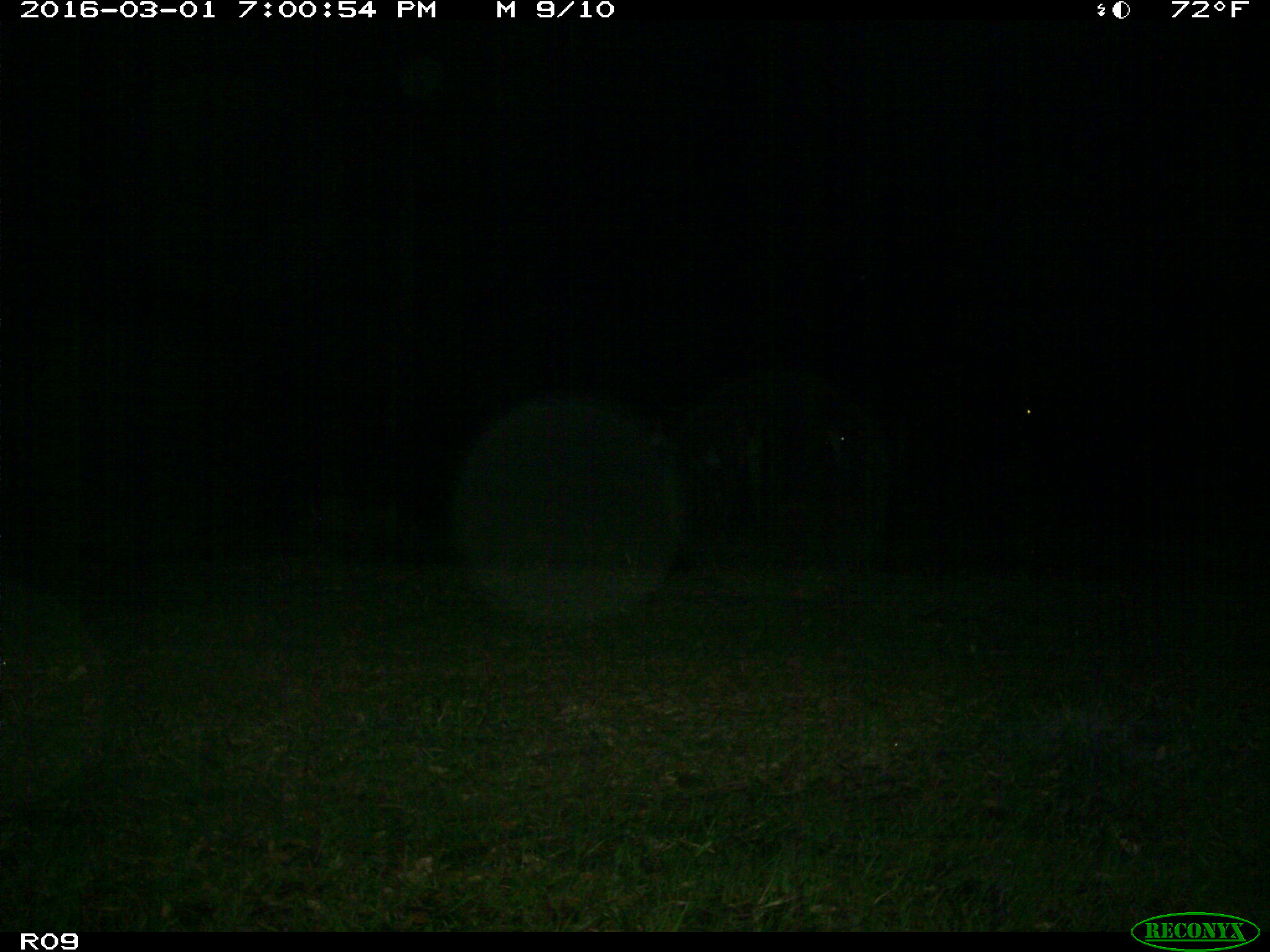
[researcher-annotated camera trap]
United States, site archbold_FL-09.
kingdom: Animalia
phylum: Chordata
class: Mammalia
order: Artiodactyla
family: Bovidae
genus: Bos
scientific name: Bos taurus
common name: domestic cow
Bos taurus (domestic cow).